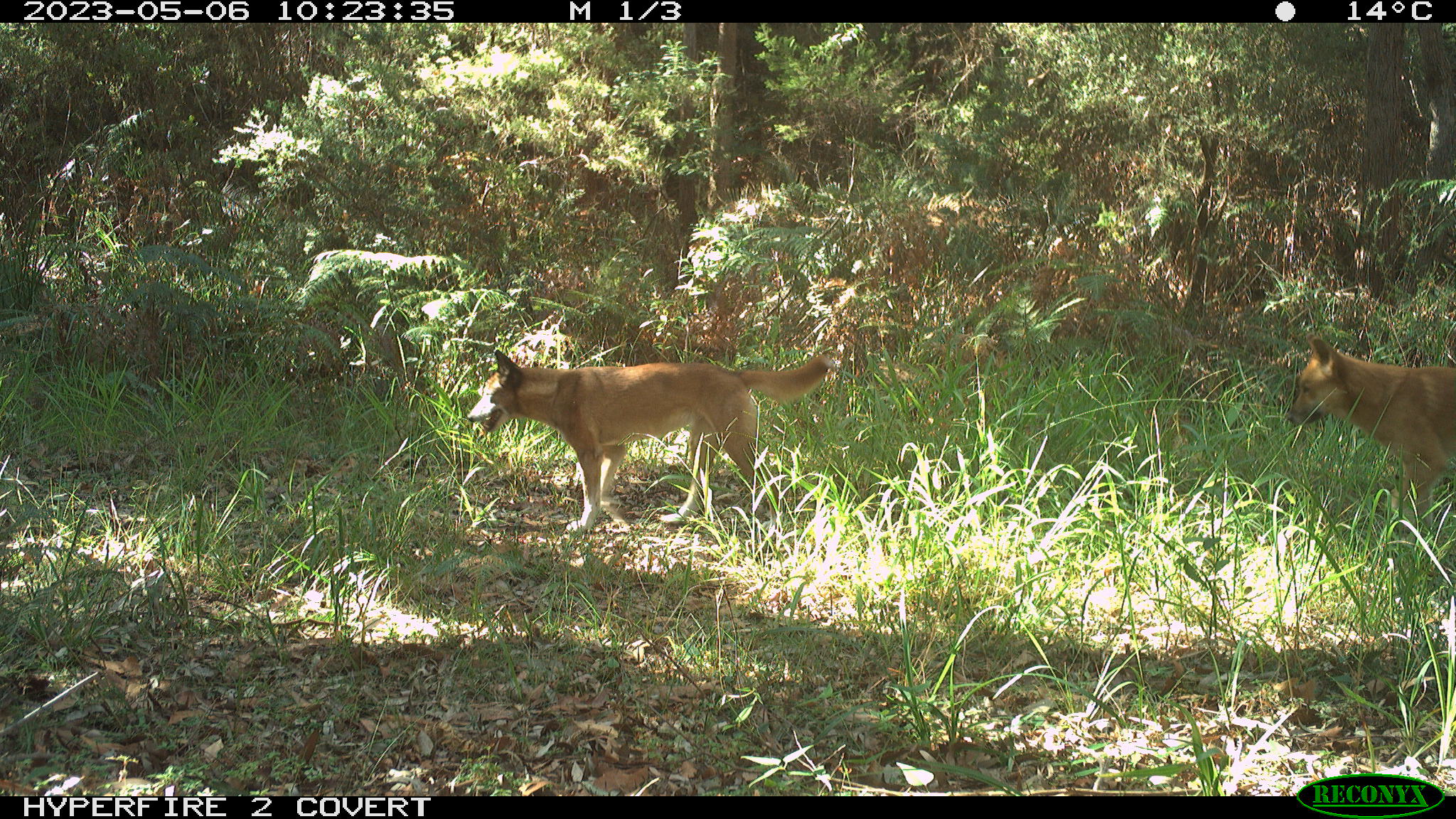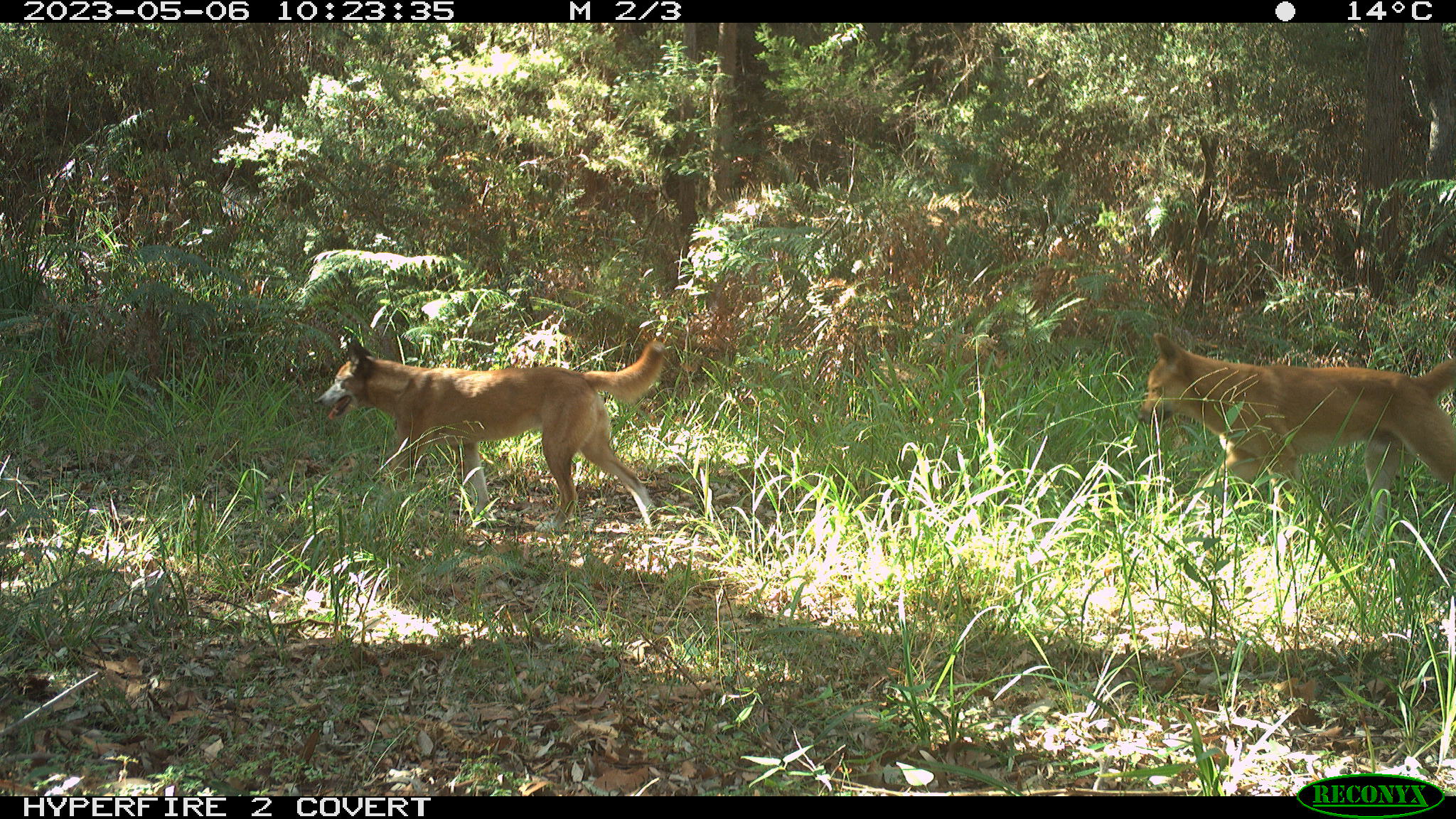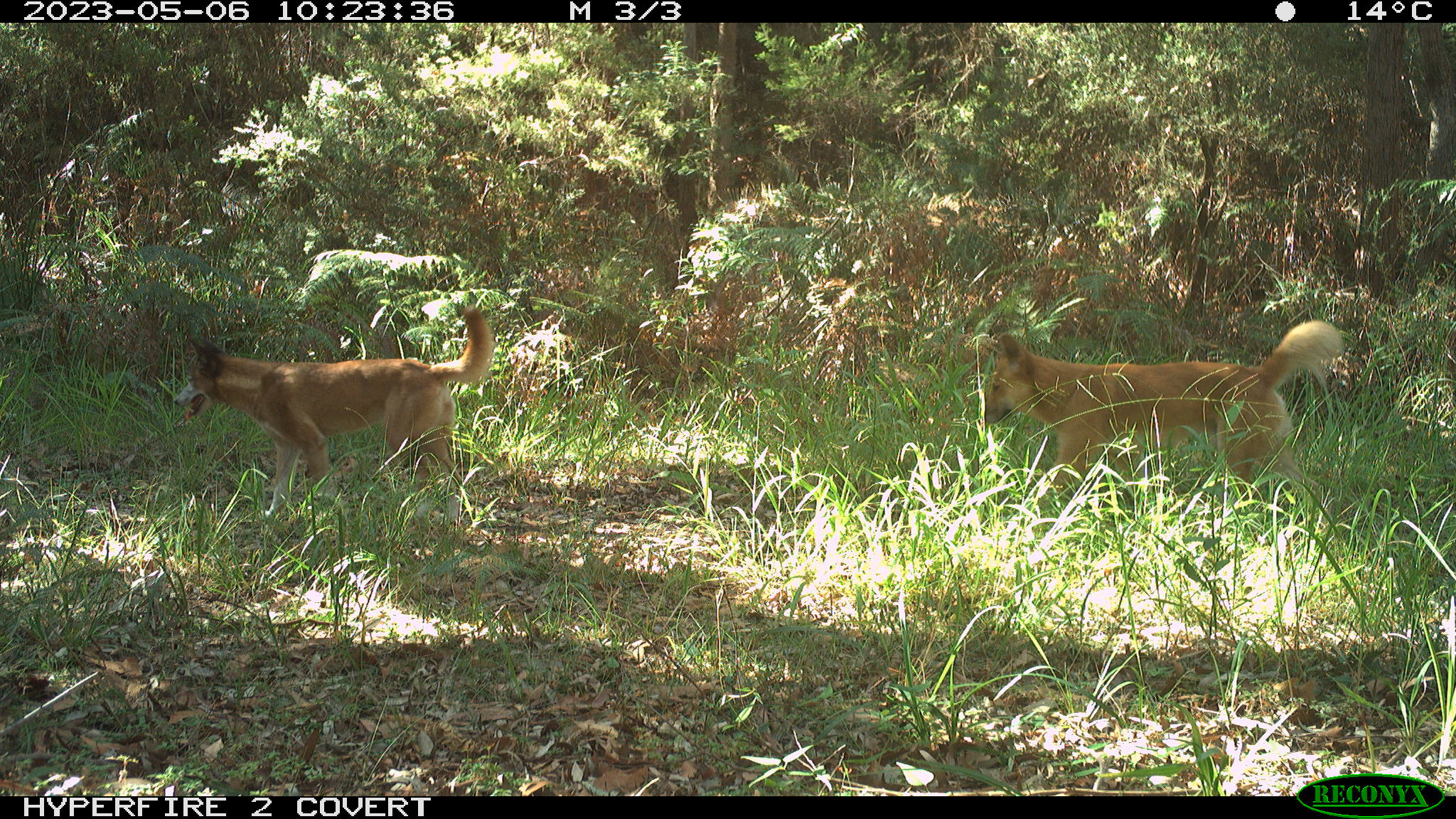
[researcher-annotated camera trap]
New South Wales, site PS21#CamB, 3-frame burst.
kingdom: Animalia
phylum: Chordata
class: Mammalia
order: Carnivora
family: Canidae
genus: Canis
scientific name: Canis familiaris dingo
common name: dingo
Dingo (Canis familiaris dingo).